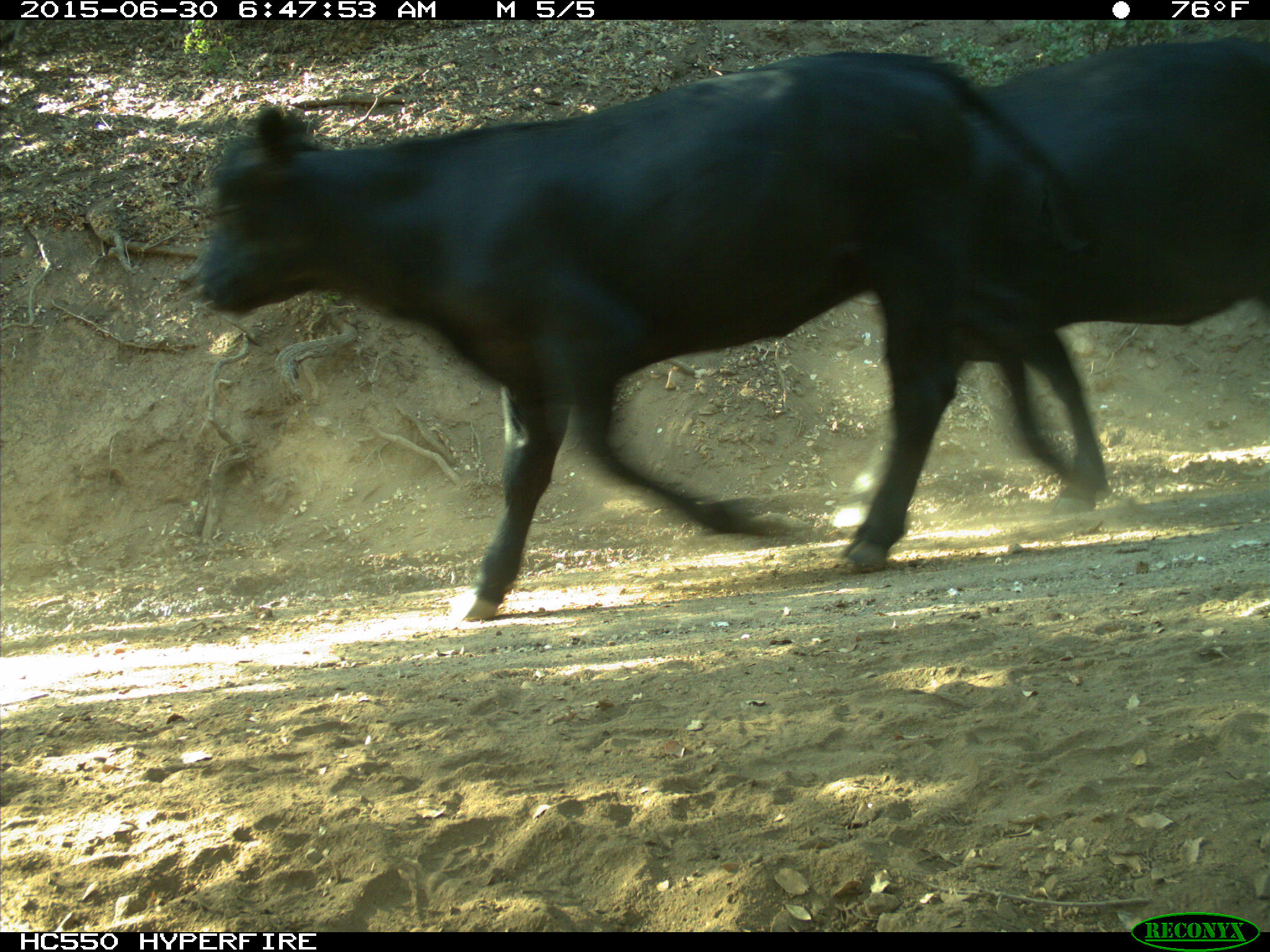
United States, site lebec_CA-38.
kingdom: Animalia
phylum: Chordata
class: Mammalia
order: Artiodactyla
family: Bovidae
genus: Bos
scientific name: Bos taurus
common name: domestic cow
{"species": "Bos taurus (domestic cow)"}